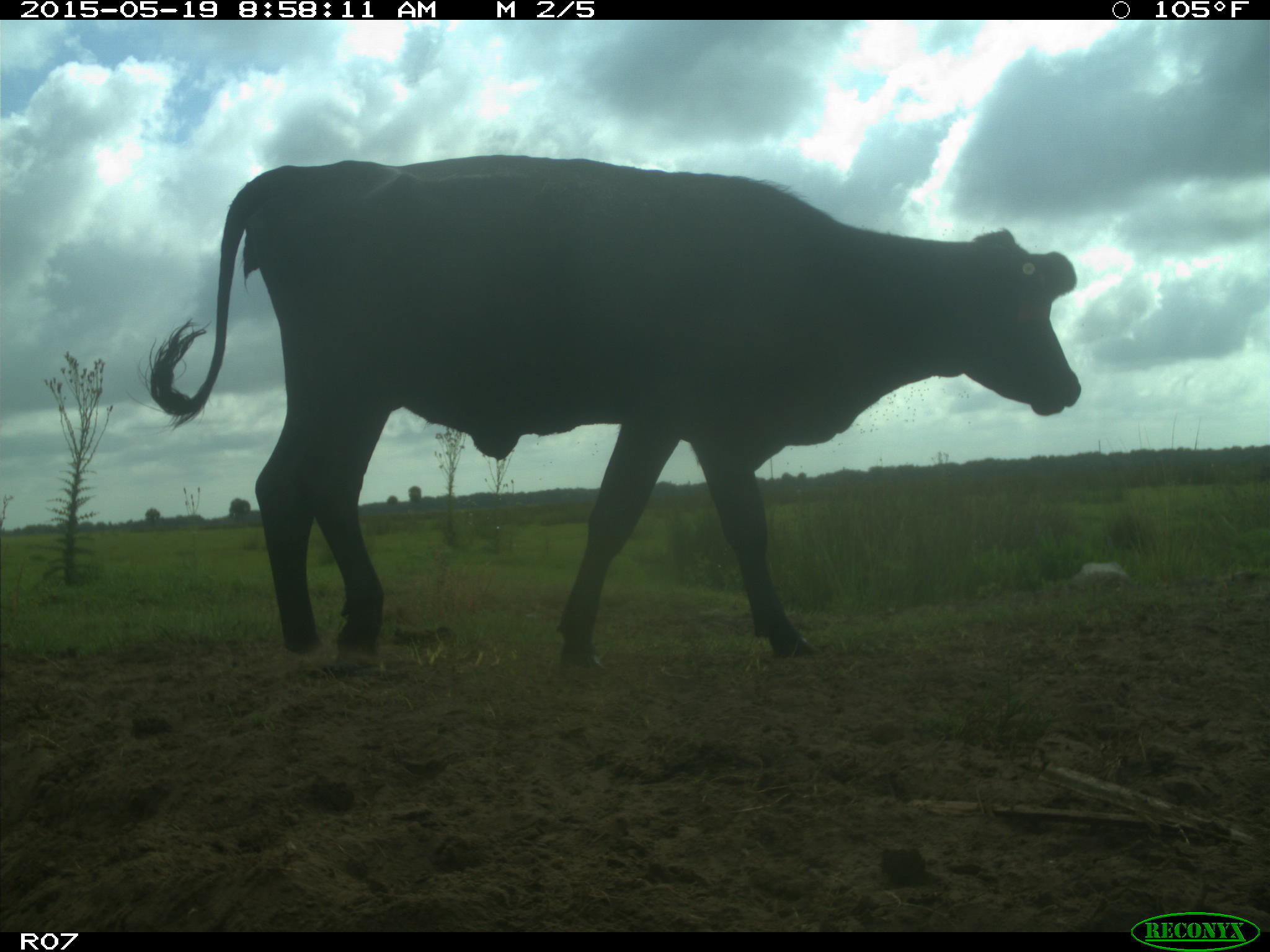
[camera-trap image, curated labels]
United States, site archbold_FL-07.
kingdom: Animalia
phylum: Chordata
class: Mammalia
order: Artiodactyla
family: Bovidae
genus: Bos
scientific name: Bos taurus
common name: domestic cow